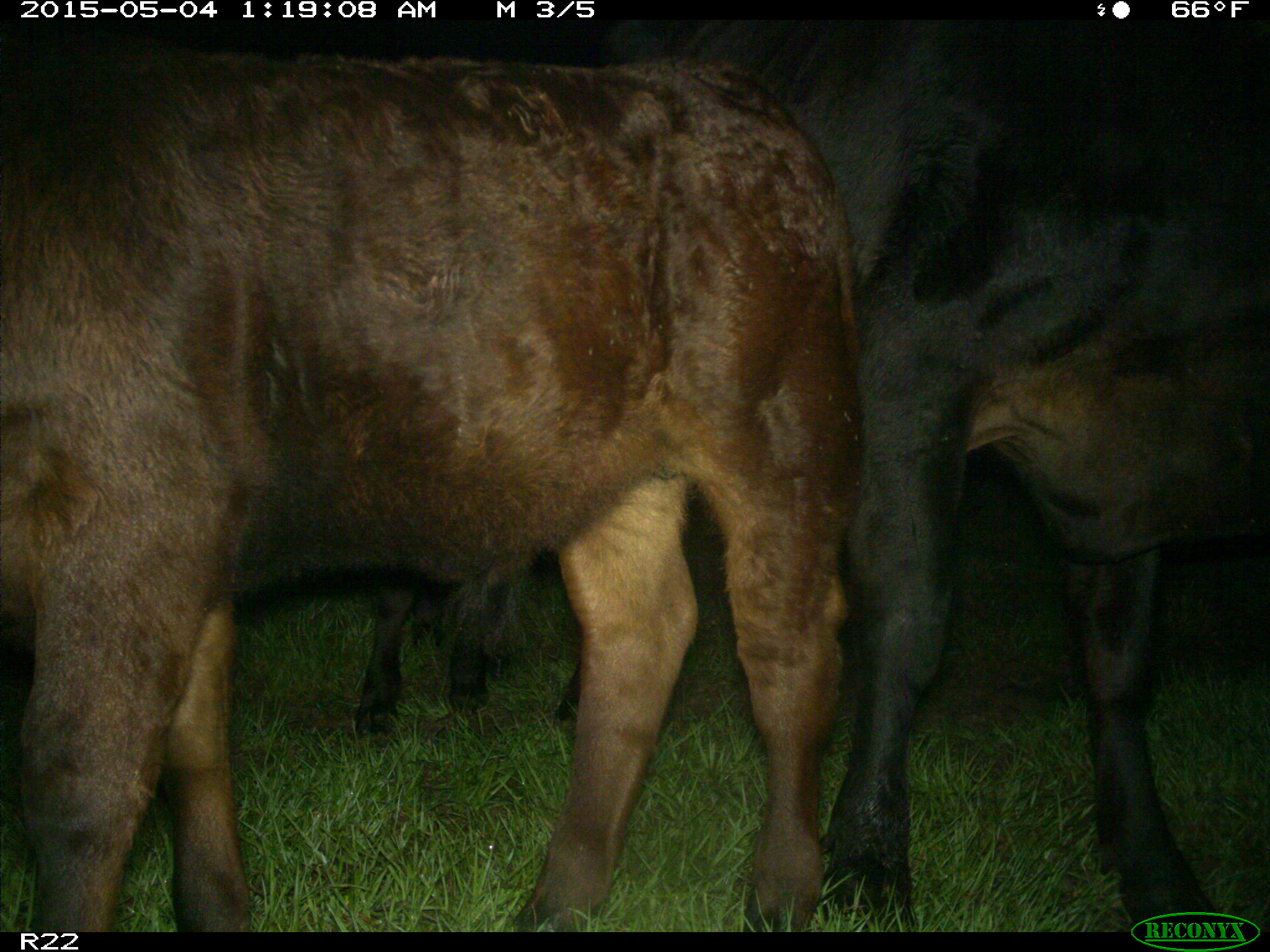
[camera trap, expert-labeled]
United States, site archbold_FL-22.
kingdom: Animalia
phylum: Chordata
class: Mammalia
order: Artiodactyla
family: Bovidae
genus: Bos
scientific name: Bos taurus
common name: domestic cow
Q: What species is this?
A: Bos taurus (domestic cow).